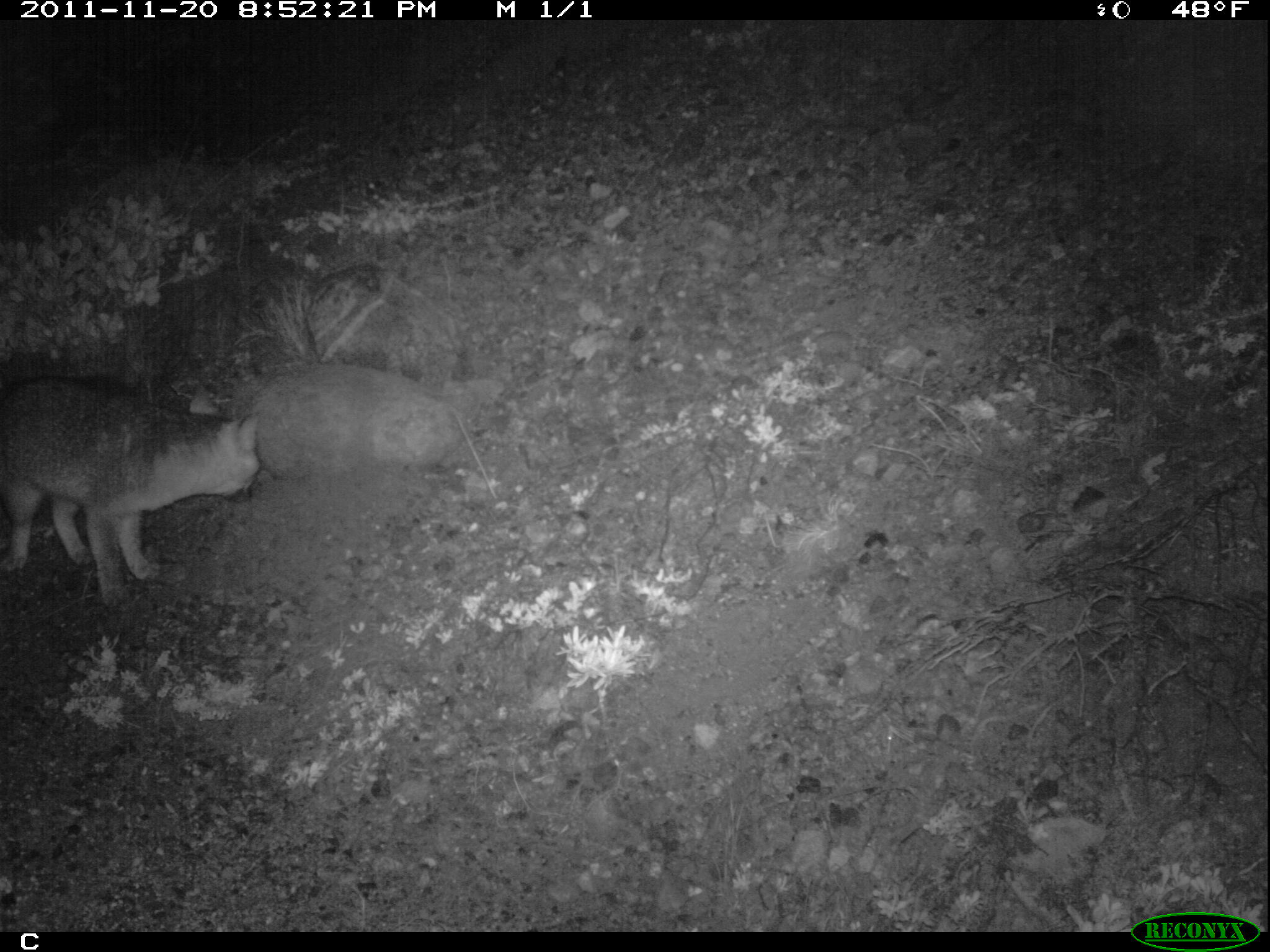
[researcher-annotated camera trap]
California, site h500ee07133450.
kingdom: Animalia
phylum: Chordata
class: Mammalia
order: Carnivora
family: Canidae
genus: Urocyon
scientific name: Urocyon littoralis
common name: island fox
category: fox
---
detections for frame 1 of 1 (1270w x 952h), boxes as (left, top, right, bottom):
fox: (0, 375, 262, 609)